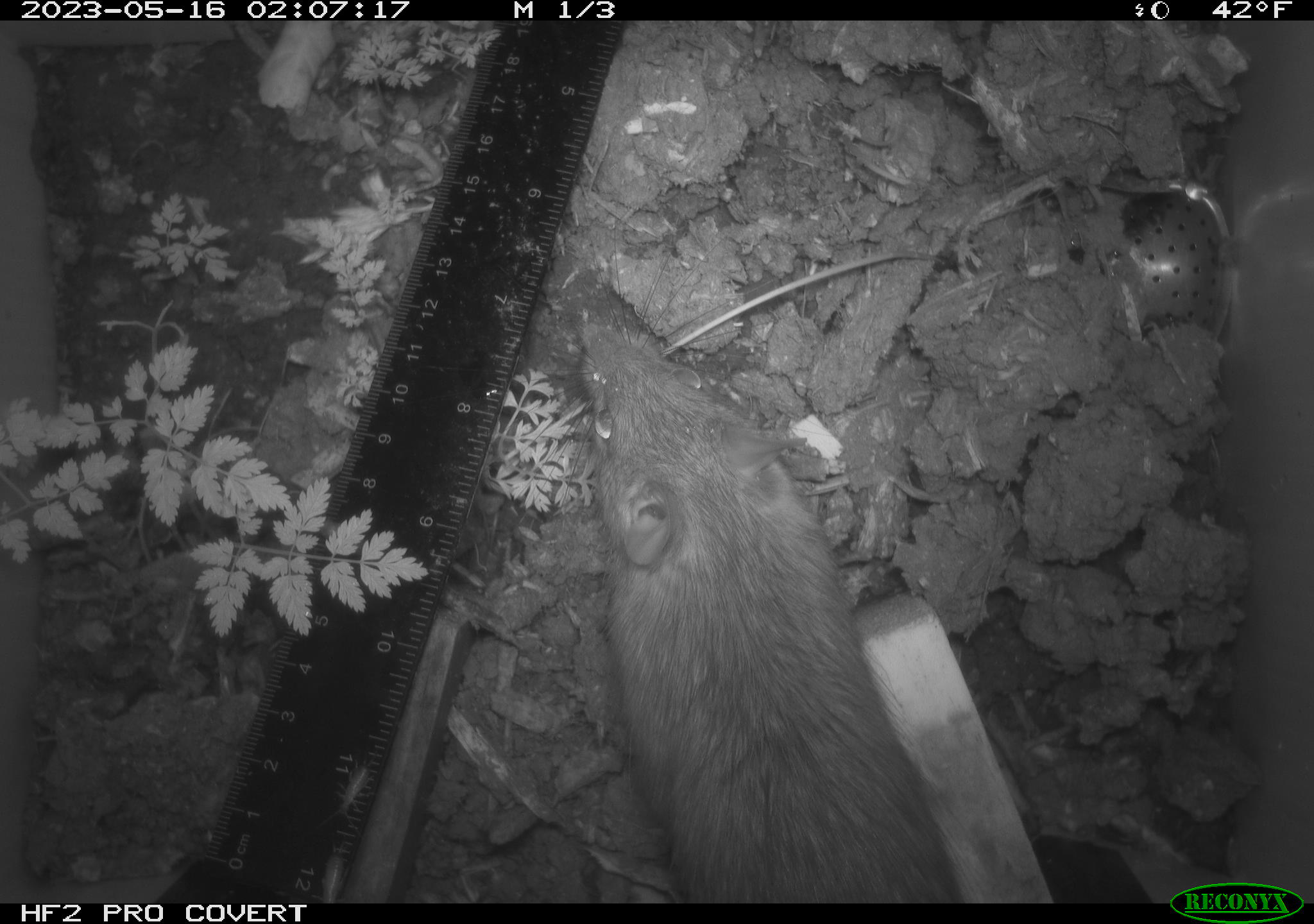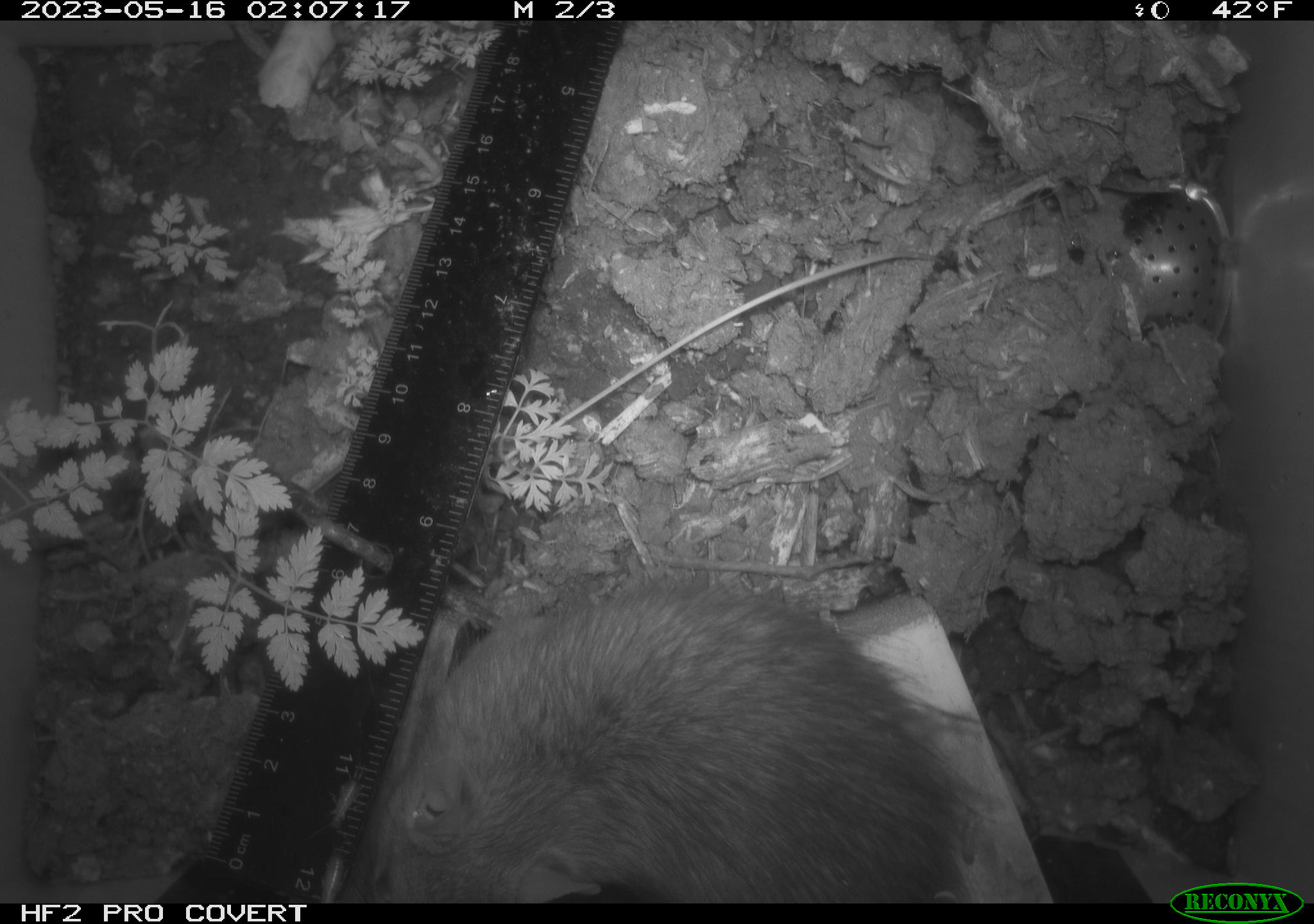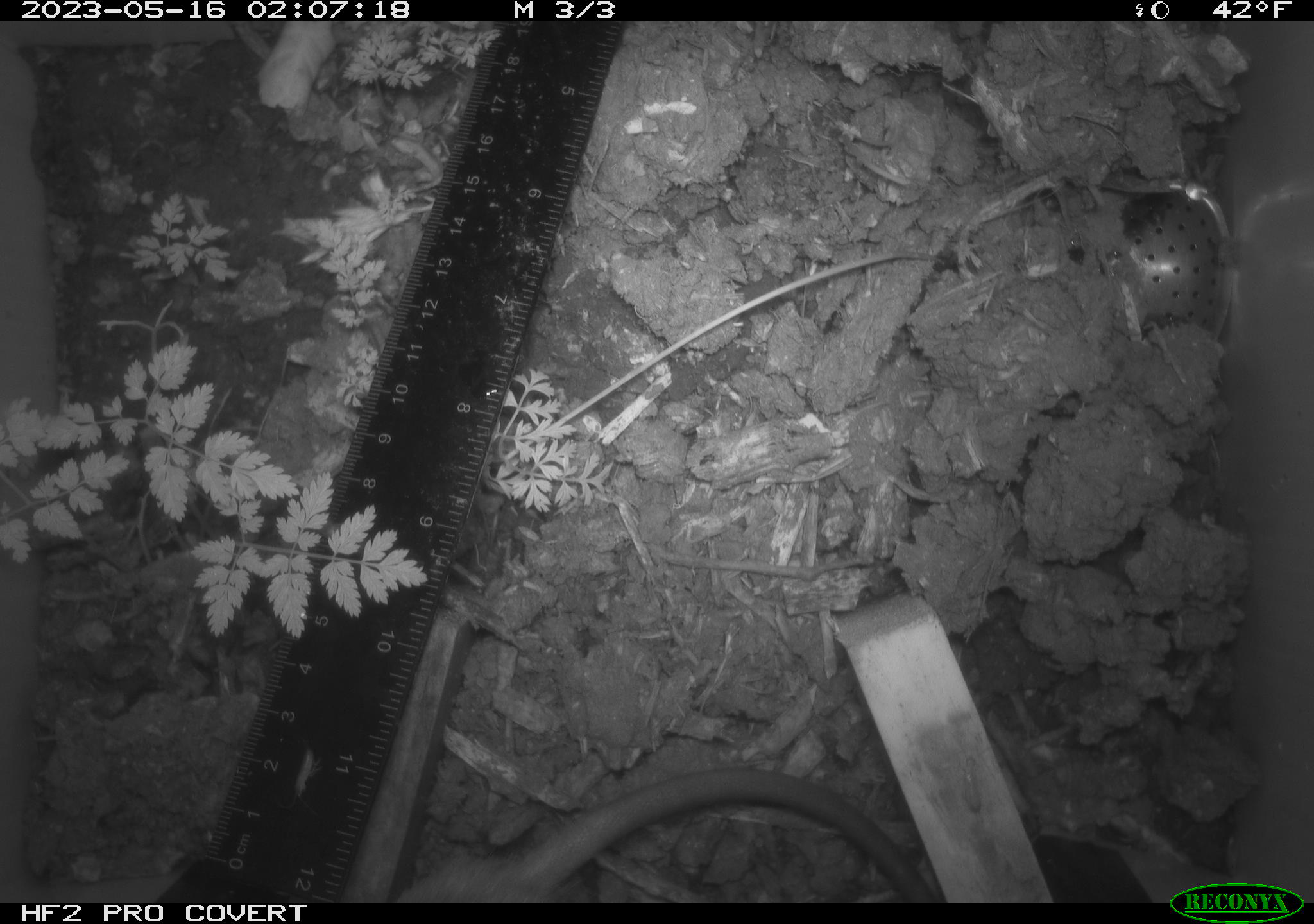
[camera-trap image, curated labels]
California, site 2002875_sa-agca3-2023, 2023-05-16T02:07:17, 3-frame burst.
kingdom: Animalia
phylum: Chordata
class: Mammalia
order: Rodentia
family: Muridae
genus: Rattus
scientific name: Rattus rattus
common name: house rat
House rat (Rattus rattus).